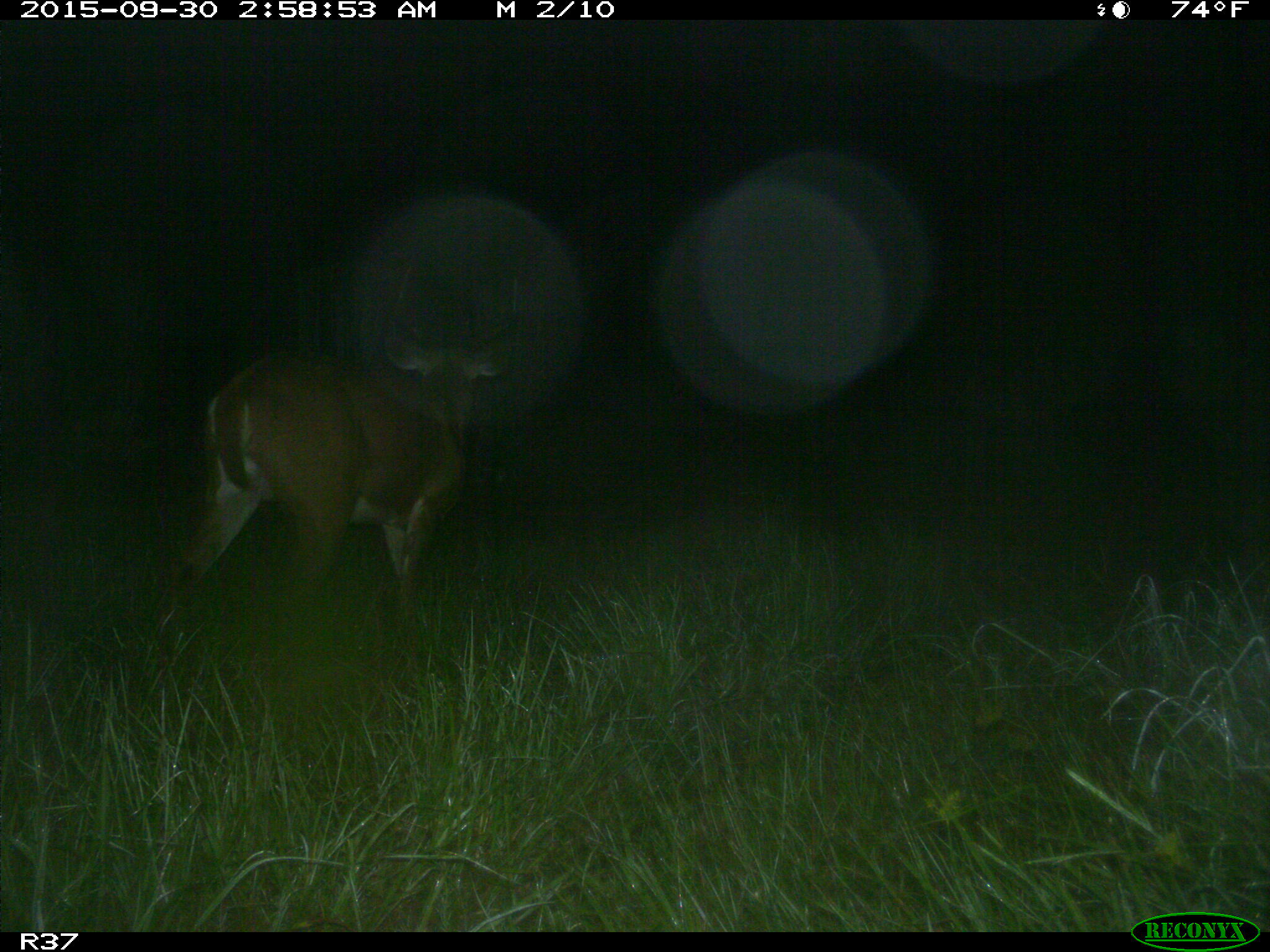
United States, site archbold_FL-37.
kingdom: Animalia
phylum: Chordata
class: Mammalia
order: Artiodactyla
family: Cervidae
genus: Odocoileus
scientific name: Odocoileus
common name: deer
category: unidentified deer